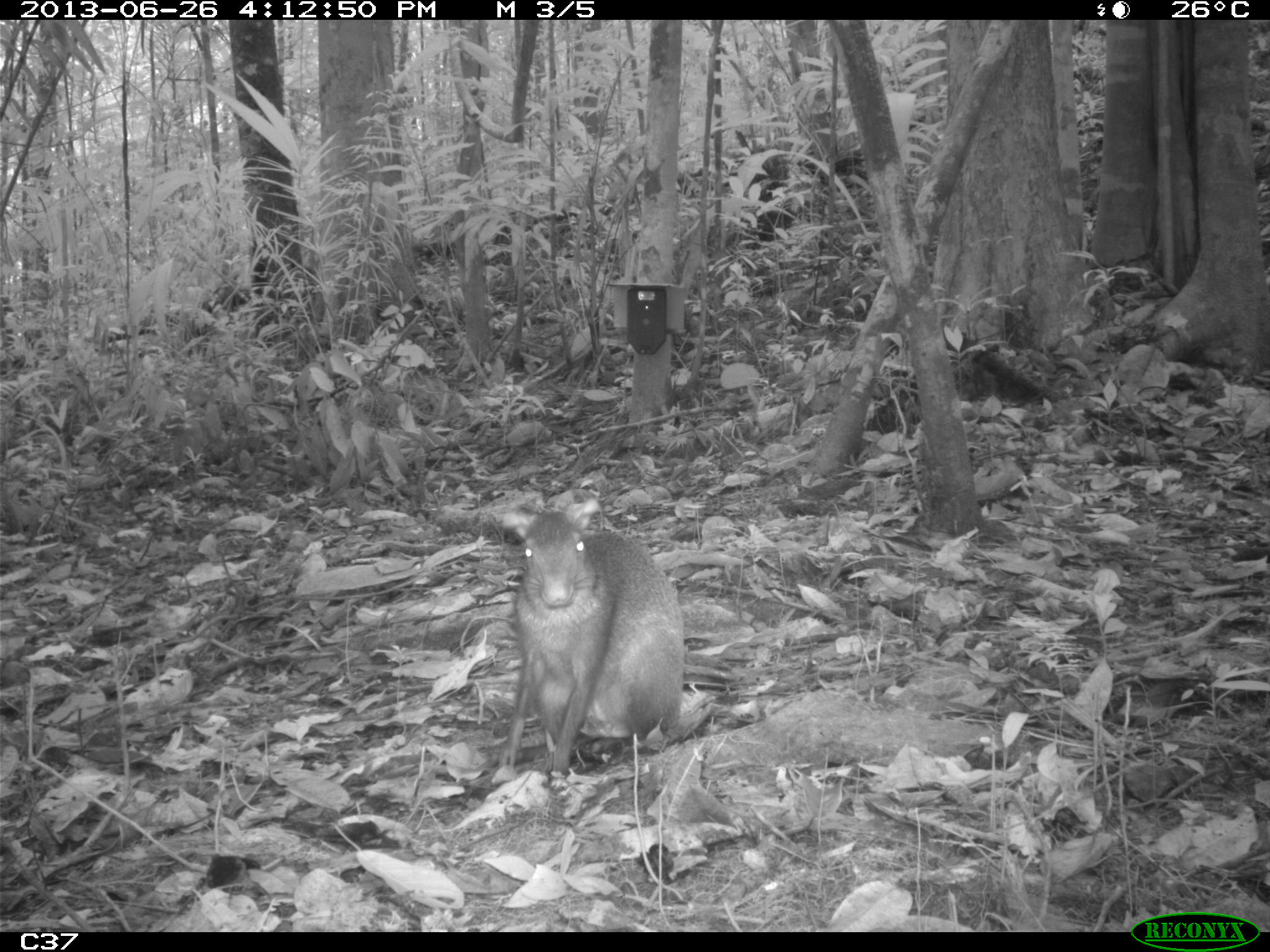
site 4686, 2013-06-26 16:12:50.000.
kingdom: Animalia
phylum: Chordata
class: Mammalia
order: Rodentia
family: Dasyproctidae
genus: Dasyprocta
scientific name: Dasyprocta leporina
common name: red-rumped agouti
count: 1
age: adult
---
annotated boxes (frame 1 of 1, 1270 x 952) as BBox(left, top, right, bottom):
dasyprocta leporina: BBox(498, 497, 715, 788)